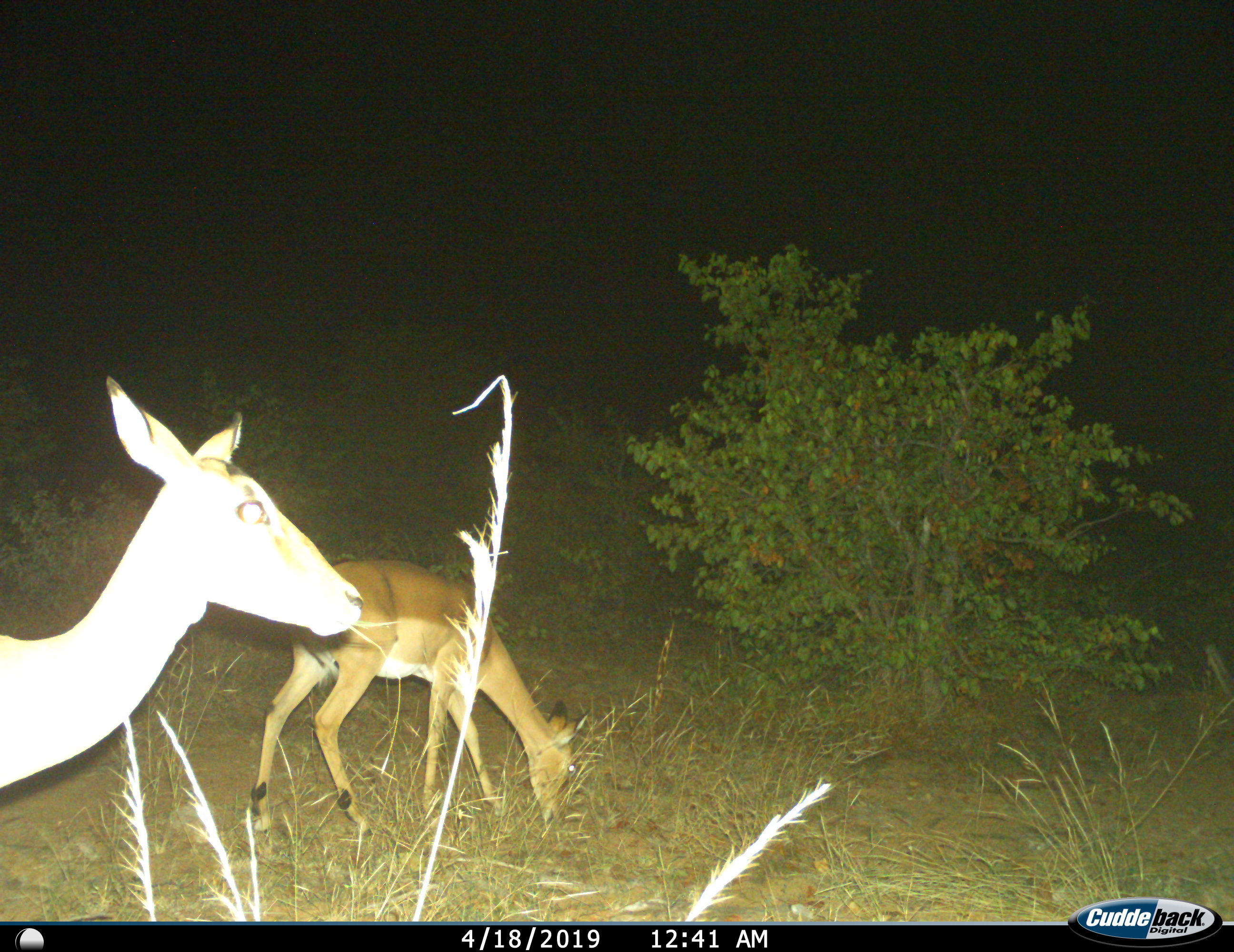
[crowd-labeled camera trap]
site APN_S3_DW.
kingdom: Animalia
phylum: Chordata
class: Mammalia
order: Artiodactyla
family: Bovidae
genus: Aepyceros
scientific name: Aepyceros melampus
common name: impala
Impala (Aepyceros melampus), count 2. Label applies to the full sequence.